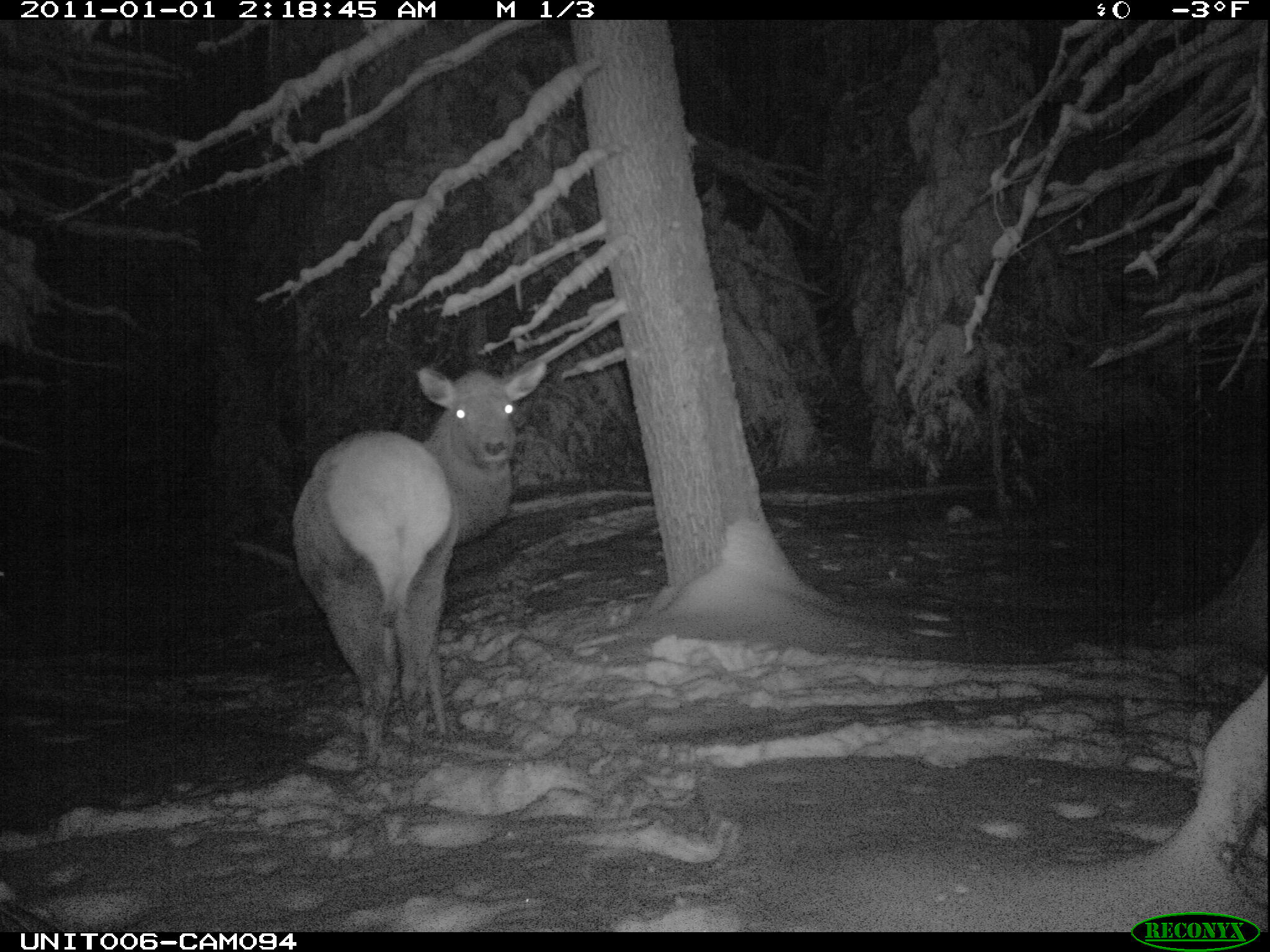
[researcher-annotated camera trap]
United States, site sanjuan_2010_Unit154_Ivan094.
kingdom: Animalia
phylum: Chordata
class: Mammalia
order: Artiodactyla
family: Cervidae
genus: Cervus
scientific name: Cervus elaphus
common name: red deer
Cervus elaphus (red deer).